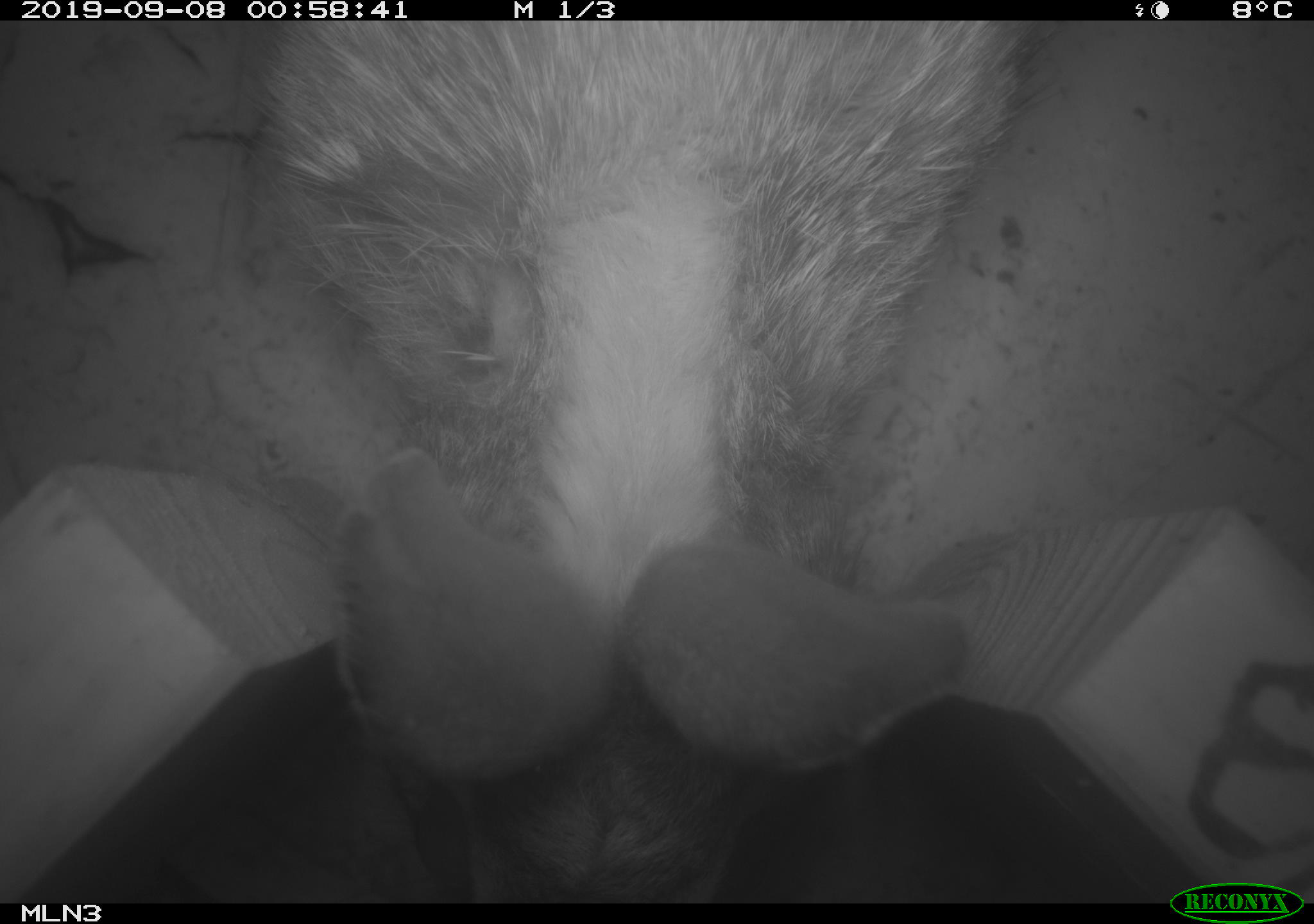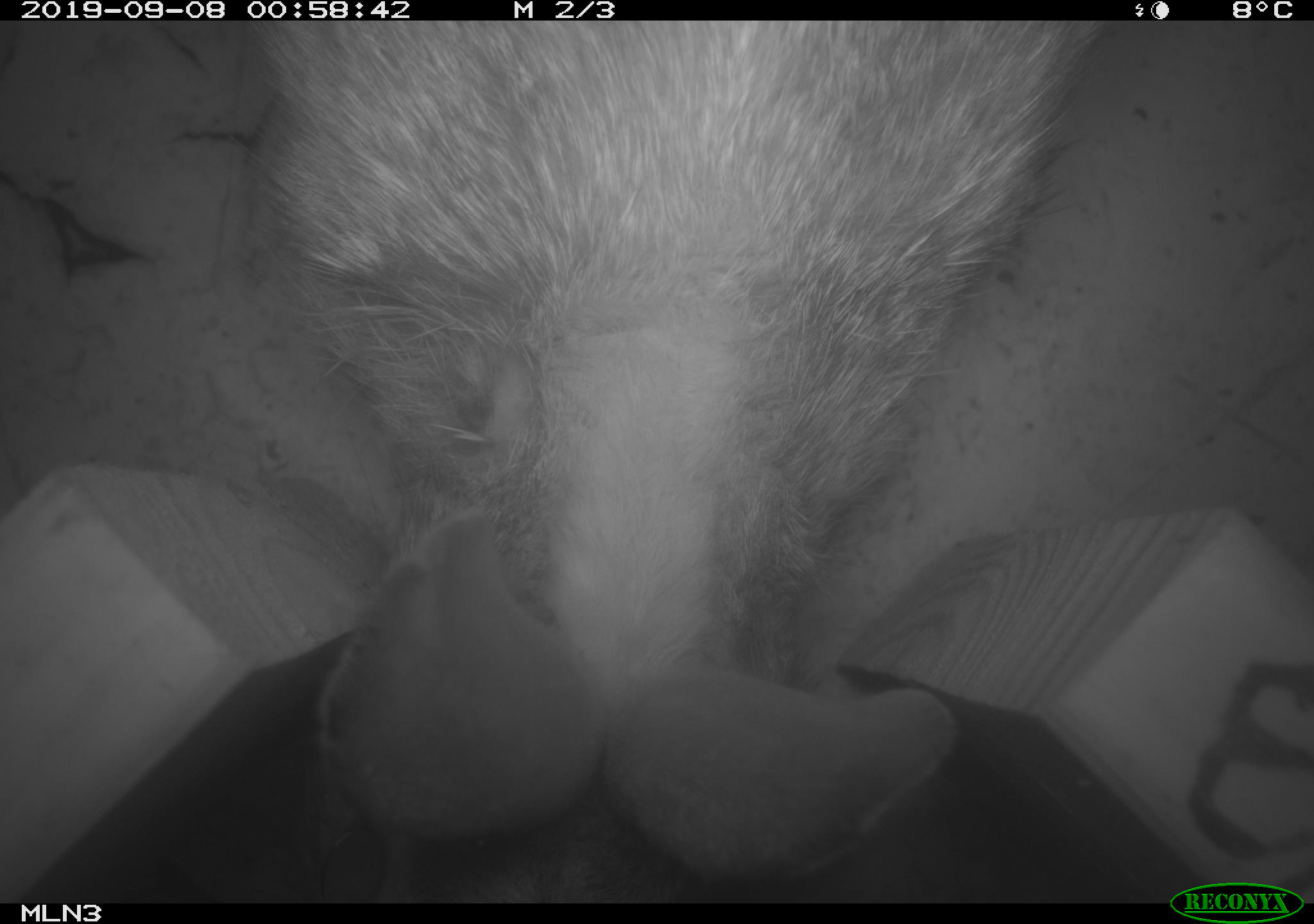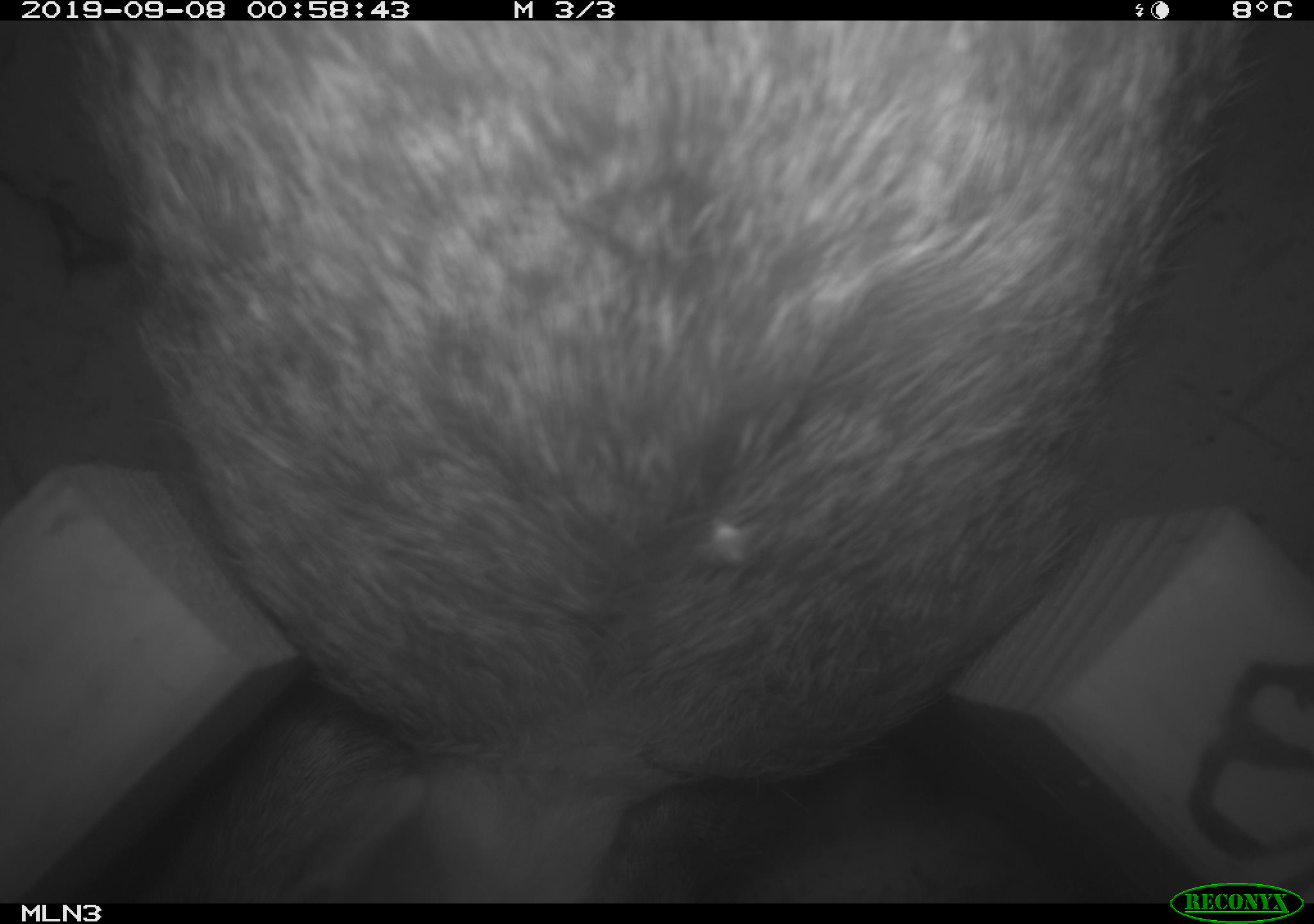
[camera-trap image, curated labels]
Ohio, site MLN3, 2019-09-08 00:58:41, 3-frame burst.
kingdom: Animalia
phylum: Chordata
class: Mammalia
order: Lagomorpha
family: Leporidae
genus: Sylvilagus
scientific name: Sylvilagus floridanus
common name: eastern cottontail